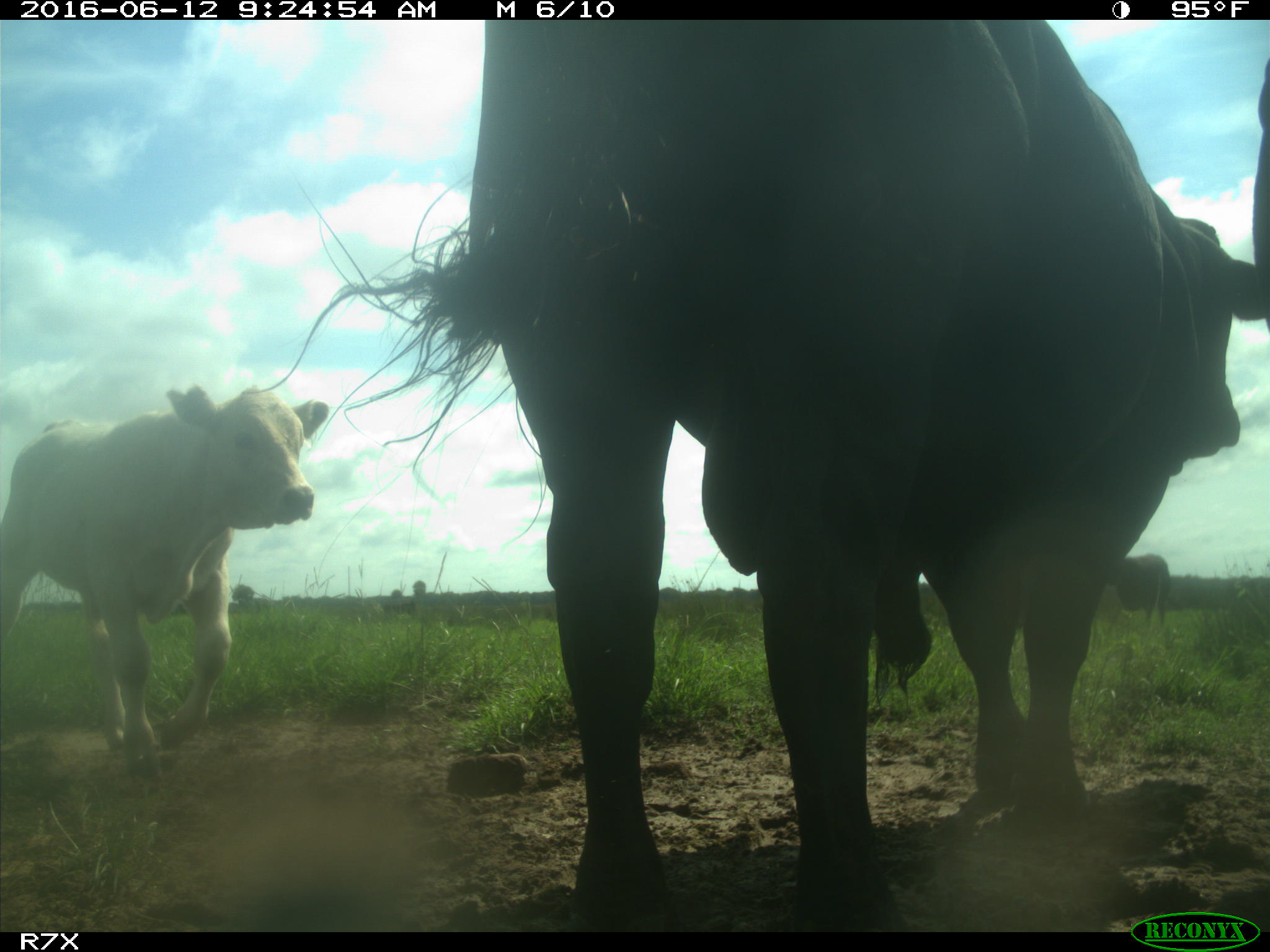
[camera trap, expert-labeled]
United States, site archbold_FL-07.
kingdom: Animalia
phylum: Chordata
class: Mammalia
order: Artiodactyla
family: Bovidae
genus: Bos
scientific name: Bos taurus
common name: domestic cow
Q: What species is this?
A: Bos taurus (domestic cow).